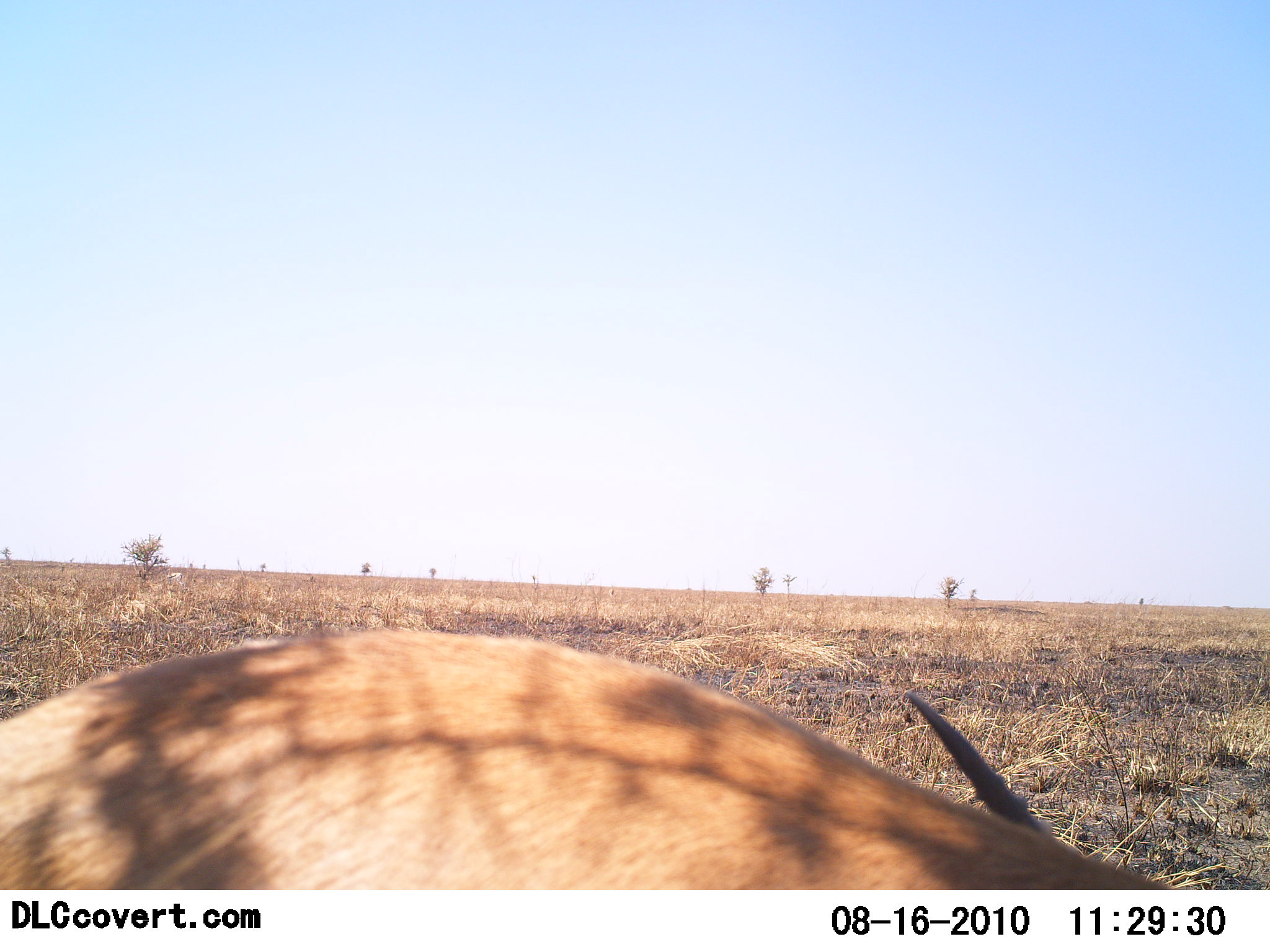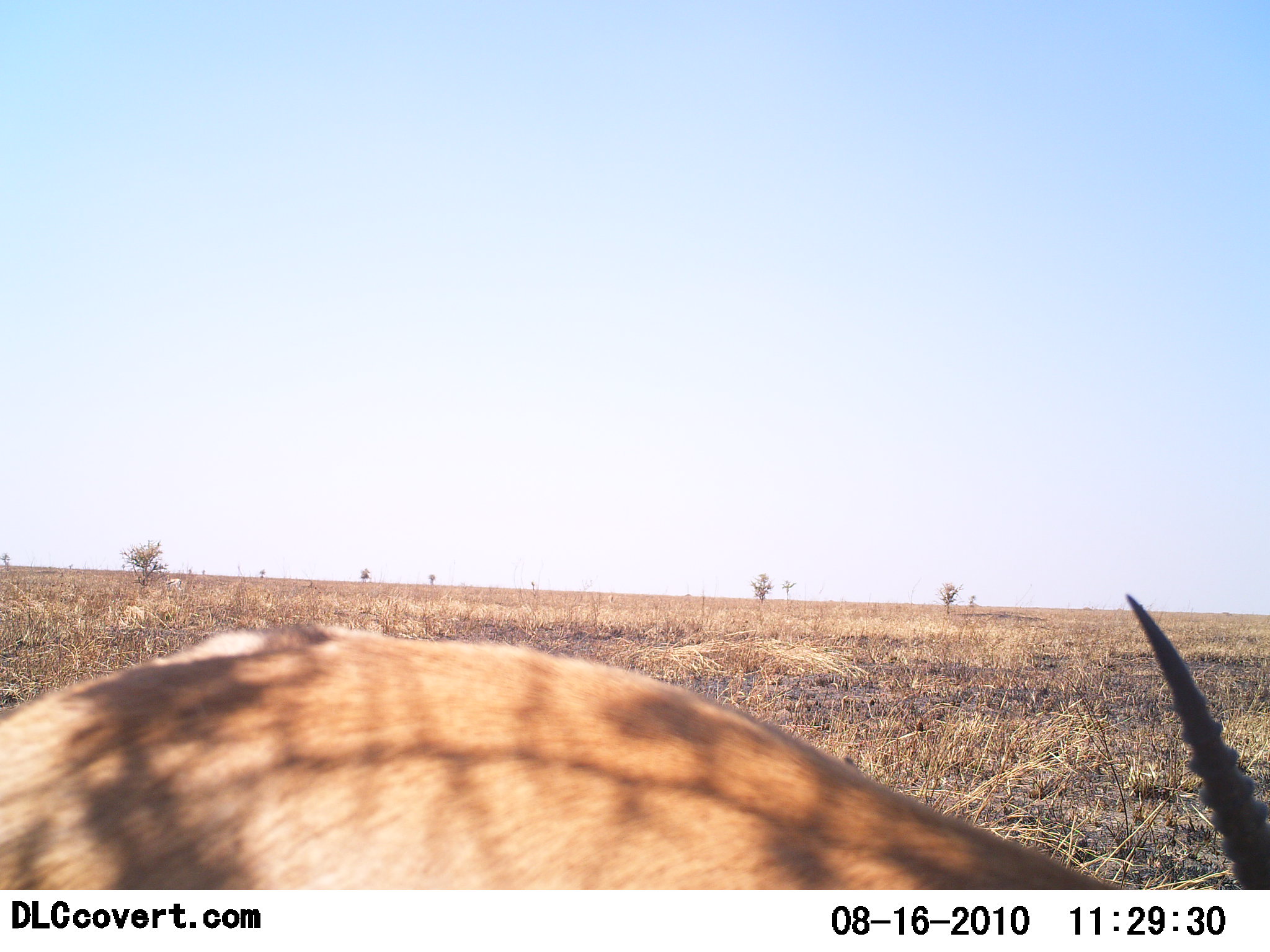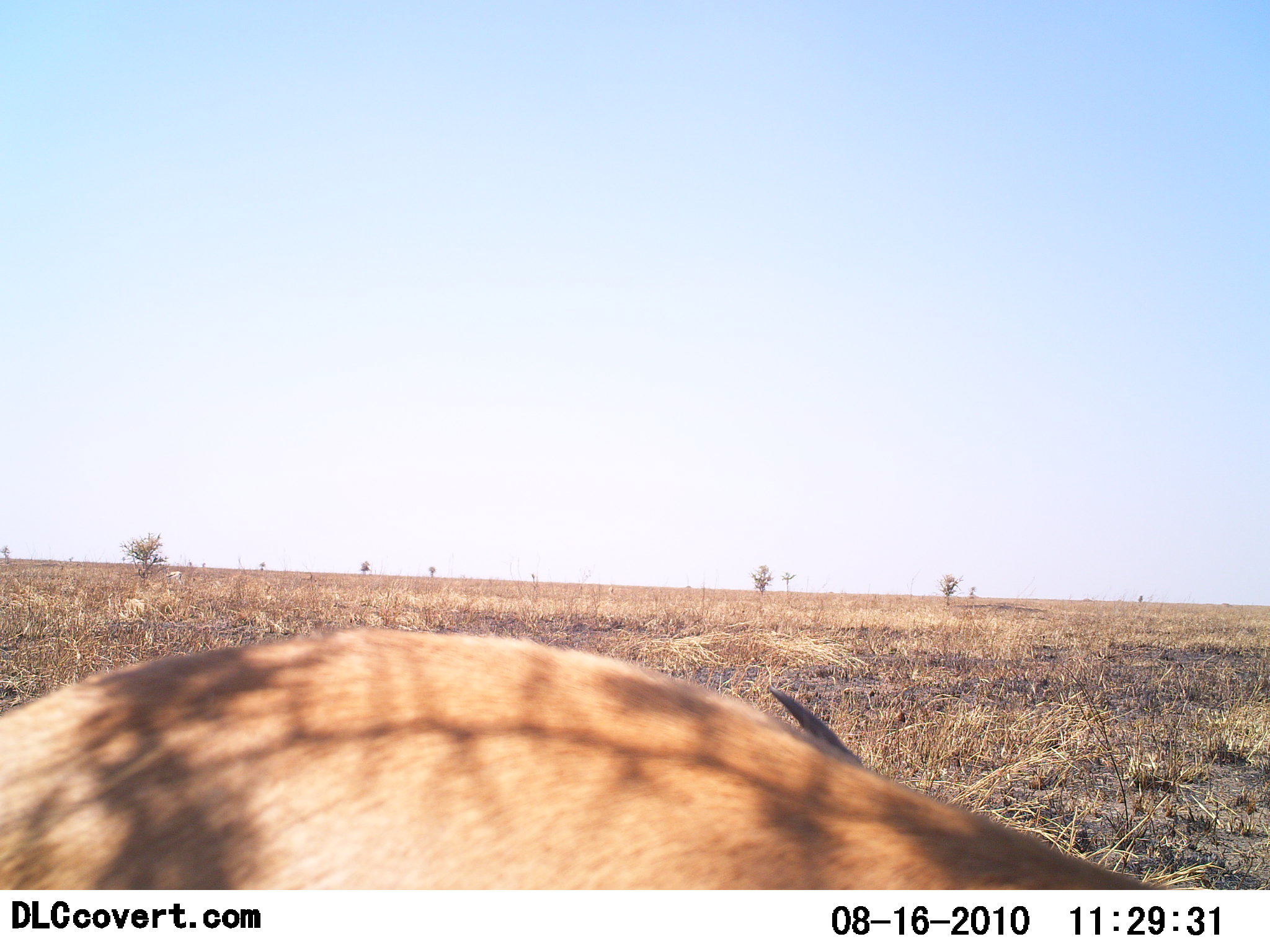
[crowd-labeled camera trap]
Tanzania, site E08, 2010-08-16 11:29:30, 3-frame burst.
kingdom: Animalia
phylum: Chordata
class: Mammalia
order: Artiodactyla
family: Bovidae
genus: Nanger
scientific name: Nanger granti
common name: grant's gazelle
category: gazellegrants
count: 1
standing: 44%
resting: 11%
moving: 22%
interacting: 0%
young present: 0%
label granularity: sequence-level